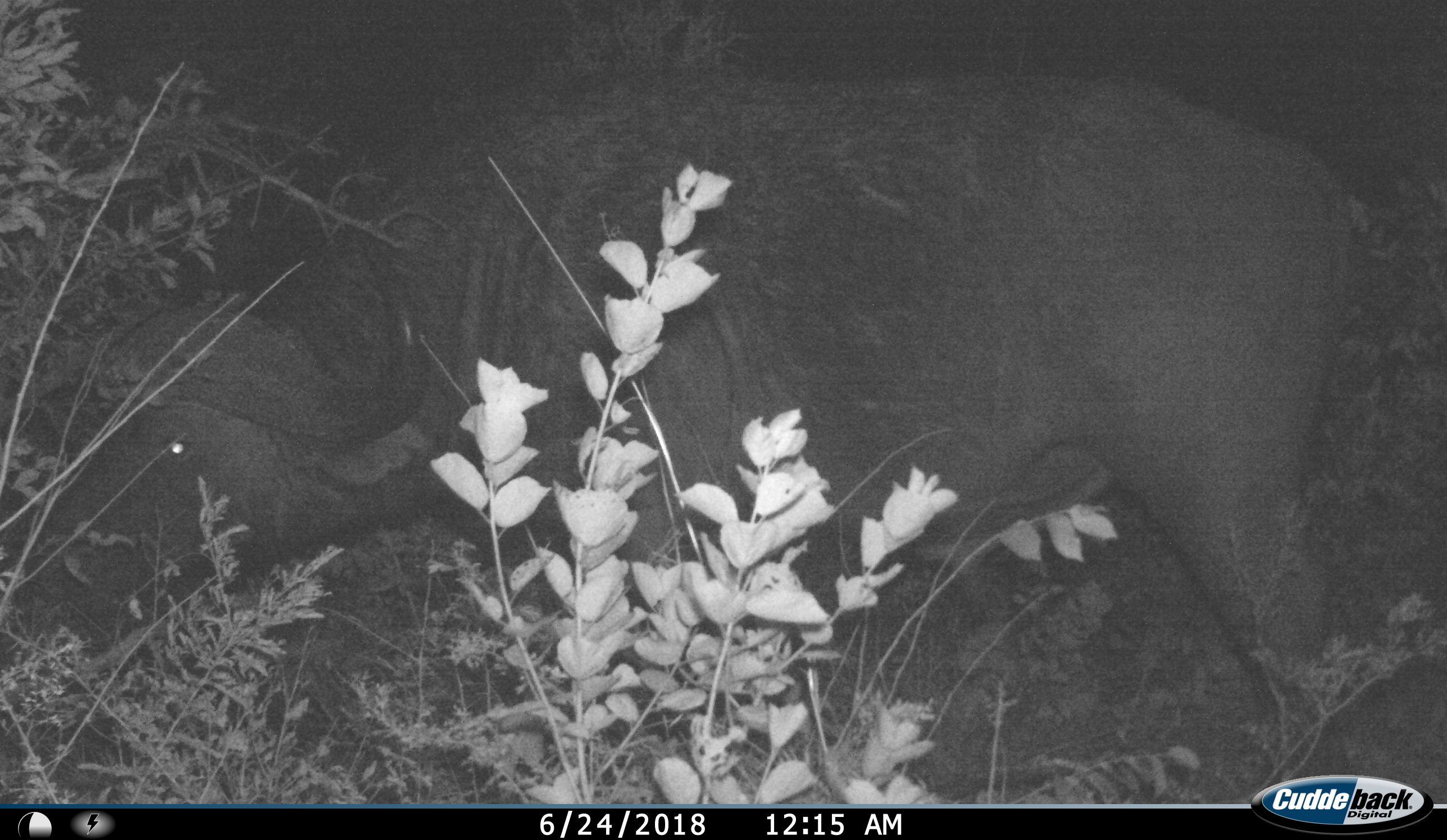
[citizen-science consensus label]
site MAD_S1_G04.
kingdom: Animalia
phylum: Chordata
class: Mammalia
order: Artiodactyla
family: Bovidae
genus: Syncerus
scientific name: Syncerus caffer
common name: african buffalo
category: buffalo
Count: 1.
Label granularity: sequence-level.